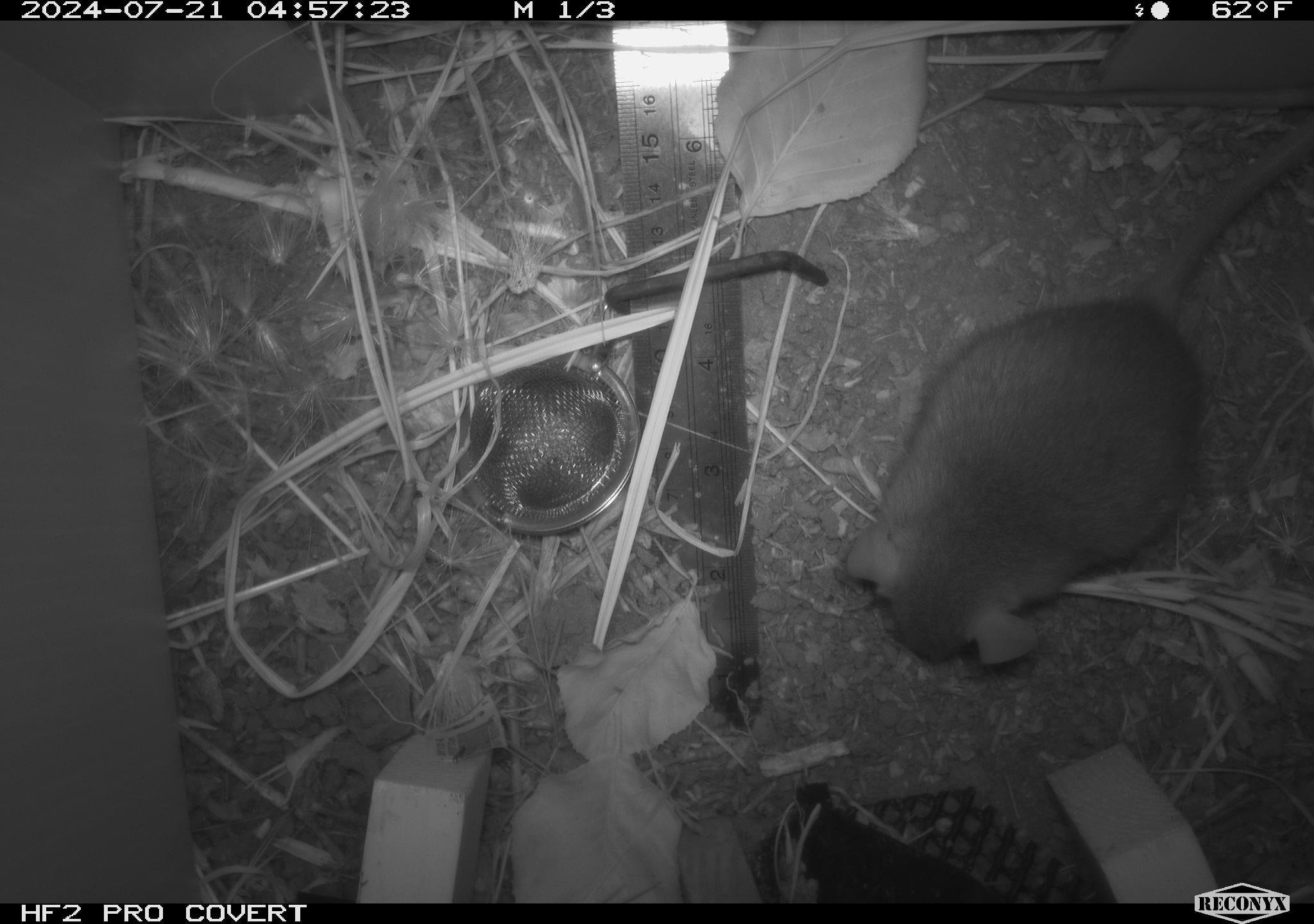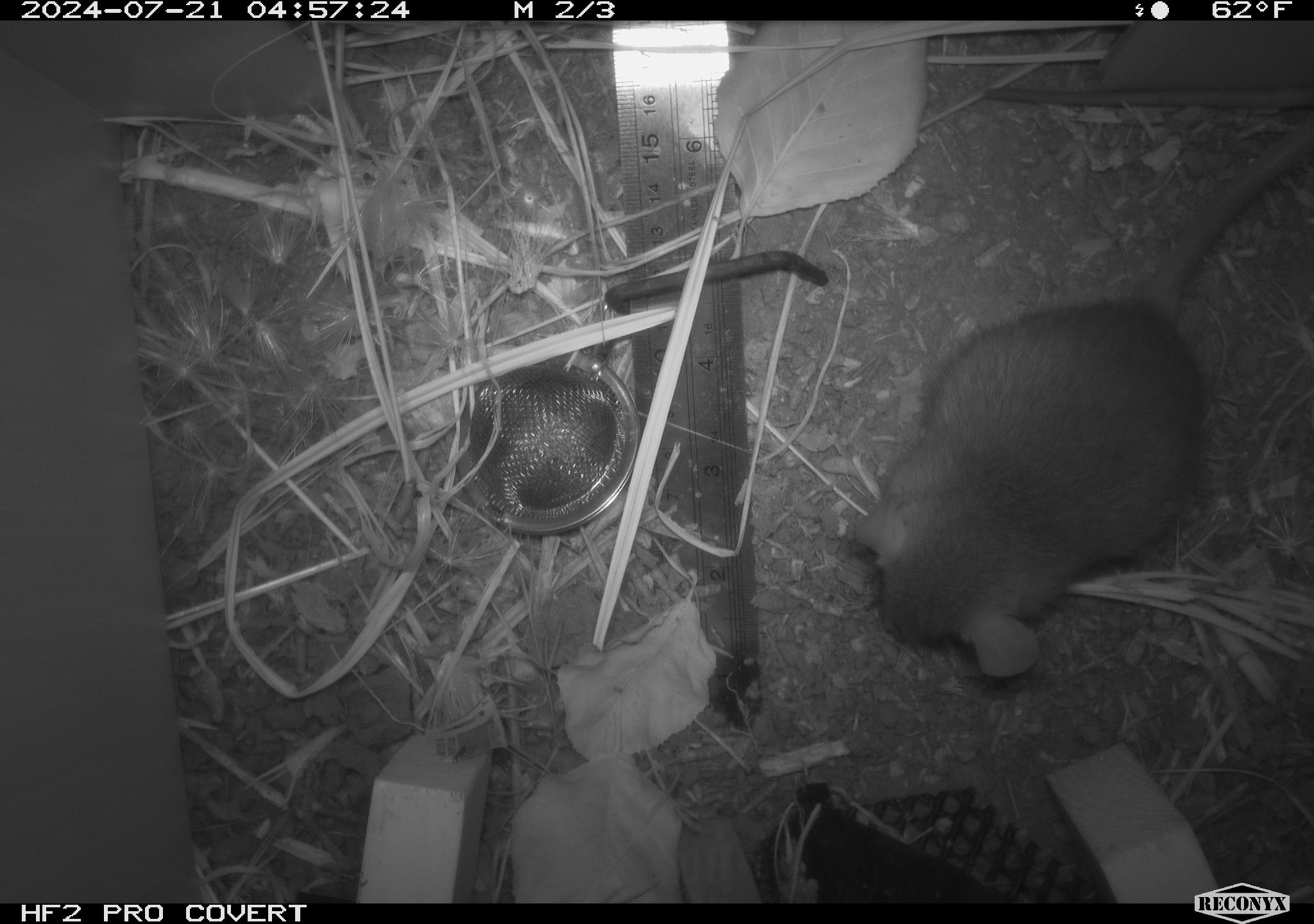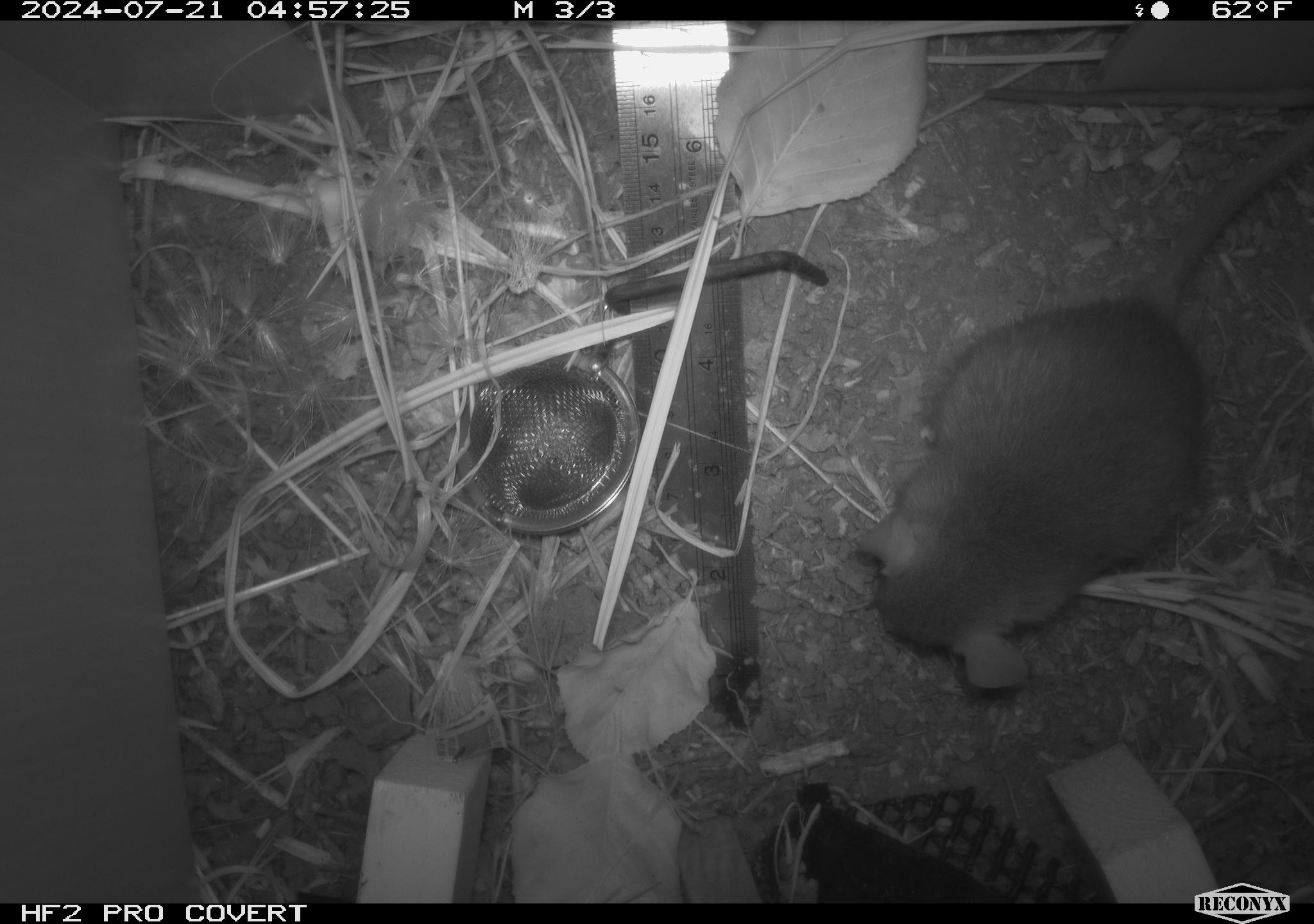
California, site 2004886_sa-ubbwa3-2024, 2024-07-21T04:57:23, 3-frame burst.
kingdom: Animalia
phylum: Chordata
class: Mammalia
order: Rodentia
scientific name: Rodentia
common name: mouse species